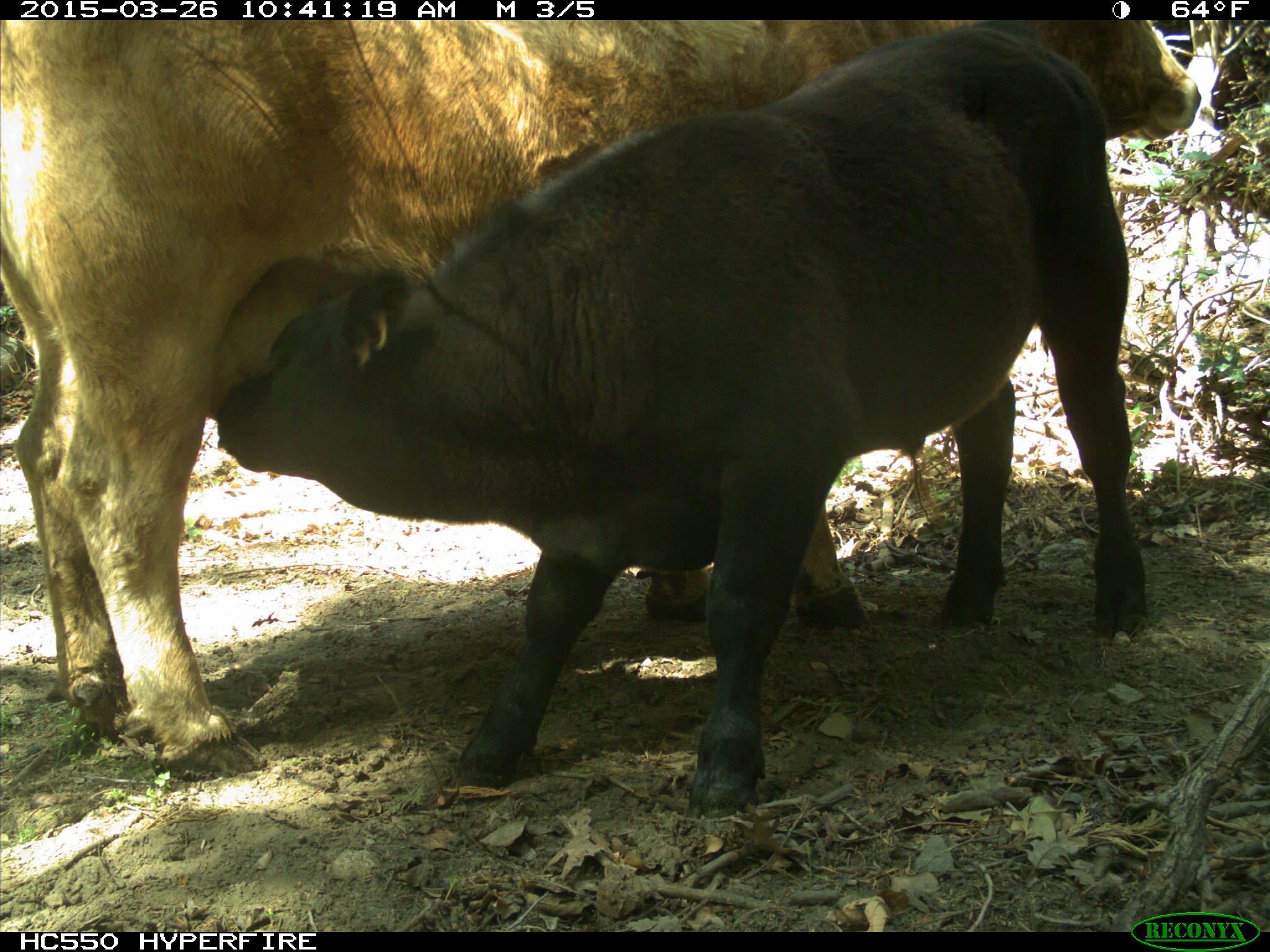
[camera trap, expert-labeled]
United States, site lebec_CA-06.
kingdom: Animalia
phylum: Chordata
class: Mammalia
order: Artiodactyla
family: Bovidae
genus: Bos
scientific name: Bos taurus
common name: domestic cow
Bos taurus (domestic cow).